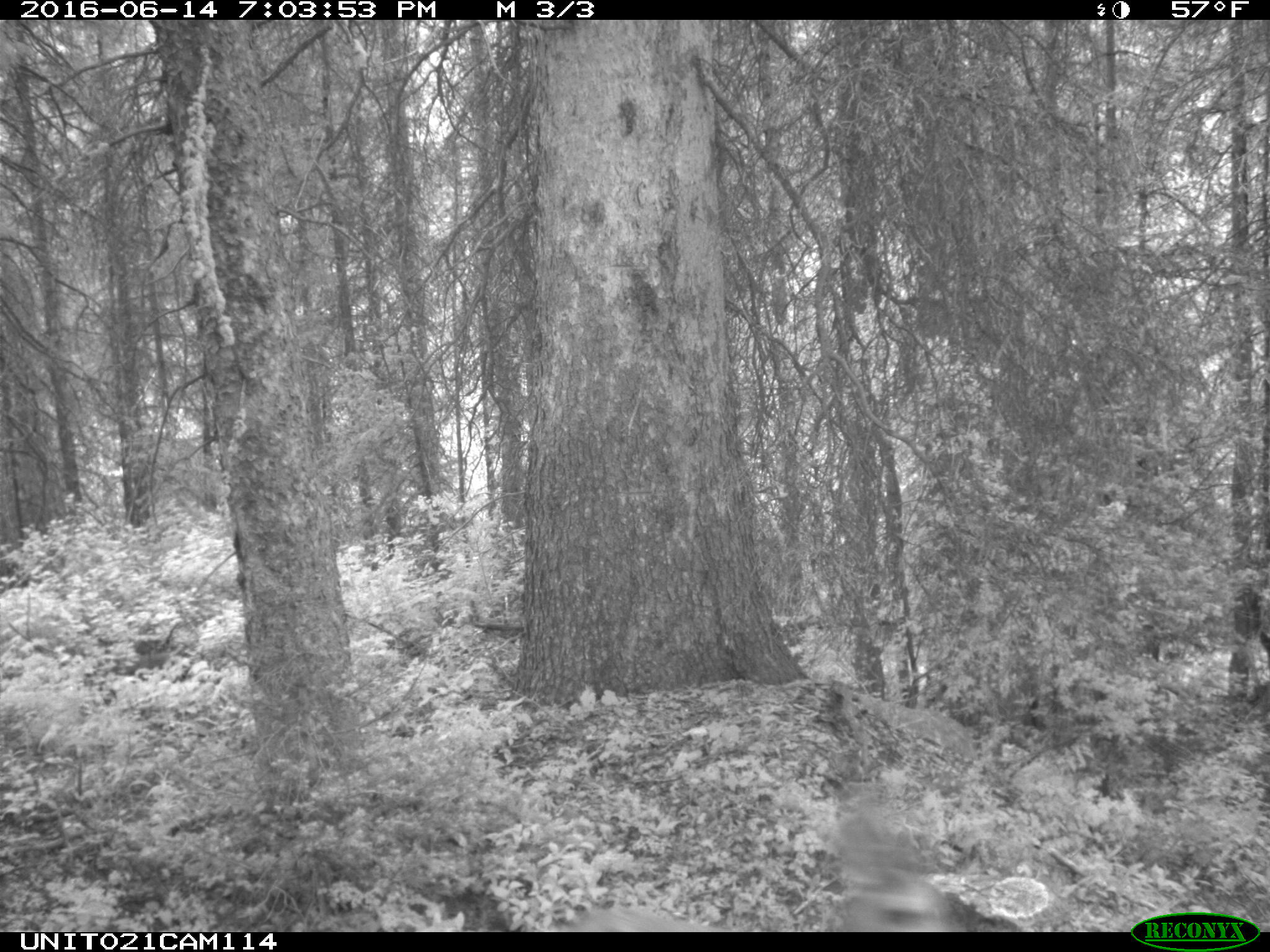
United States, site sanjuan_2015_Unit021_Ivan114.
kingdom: Animalia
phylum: Chordata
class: Mammalia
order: Artiodactyla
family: Cervidae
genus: Odocoileus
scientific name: Odocoileus hemionus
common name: mule deer